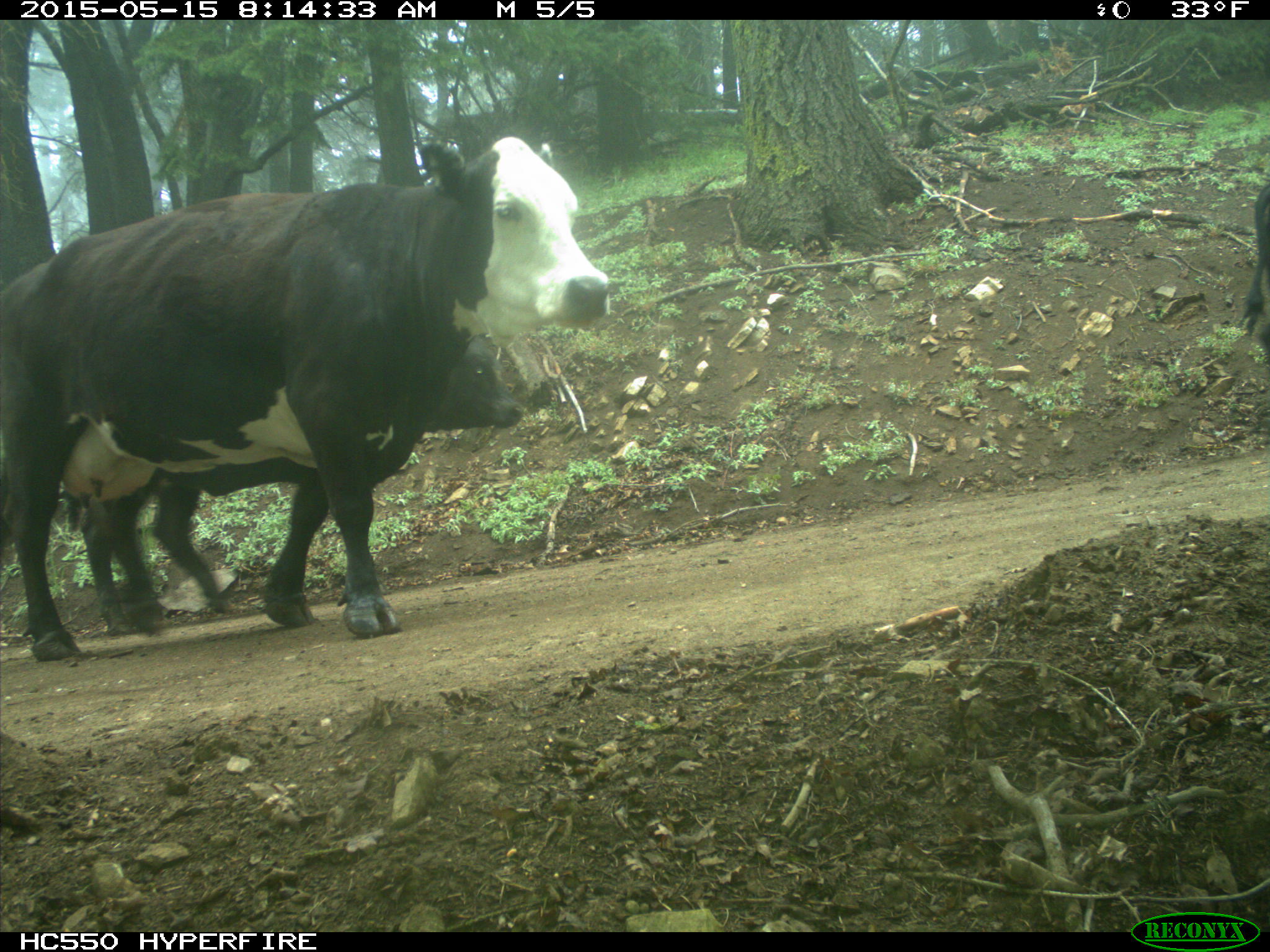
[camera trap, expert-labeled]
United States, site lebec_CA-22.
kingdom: Animalia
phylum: Chordata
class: Mammalia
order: Artiodactyla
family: Bovidae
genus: Bos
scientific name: Bos taurus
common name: domestic cow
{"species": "Bos taurus (domestic cow)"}